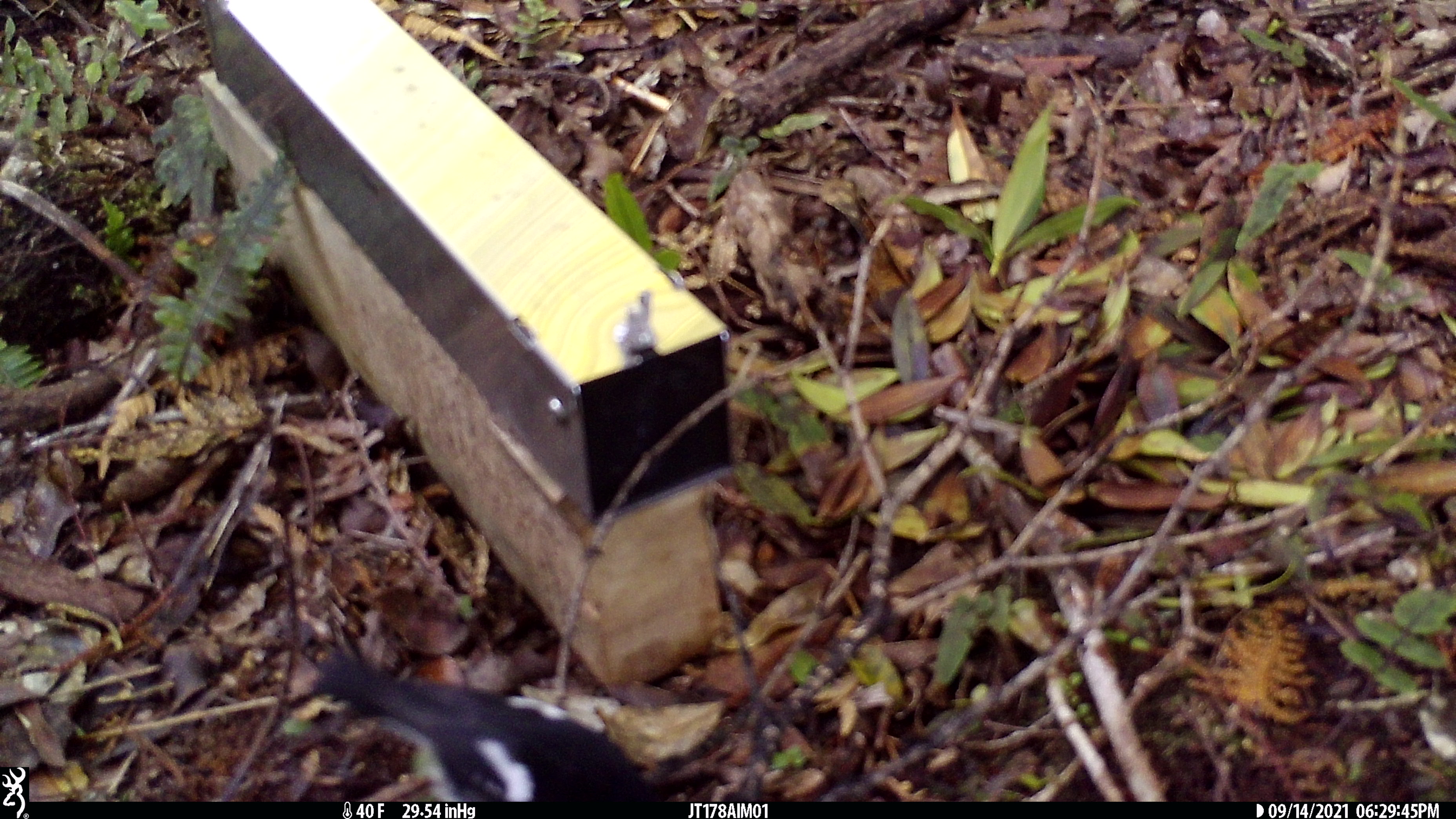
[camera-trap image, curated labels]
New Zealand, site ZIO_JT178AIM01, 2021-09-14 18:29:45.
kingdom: Animalia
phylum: Chordata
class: Aves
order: Passeriformes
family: Petroicidae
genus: Petroica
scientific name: Petroica macrocephala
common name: tomtit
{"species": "tomtit (Petroica macrocephala)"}